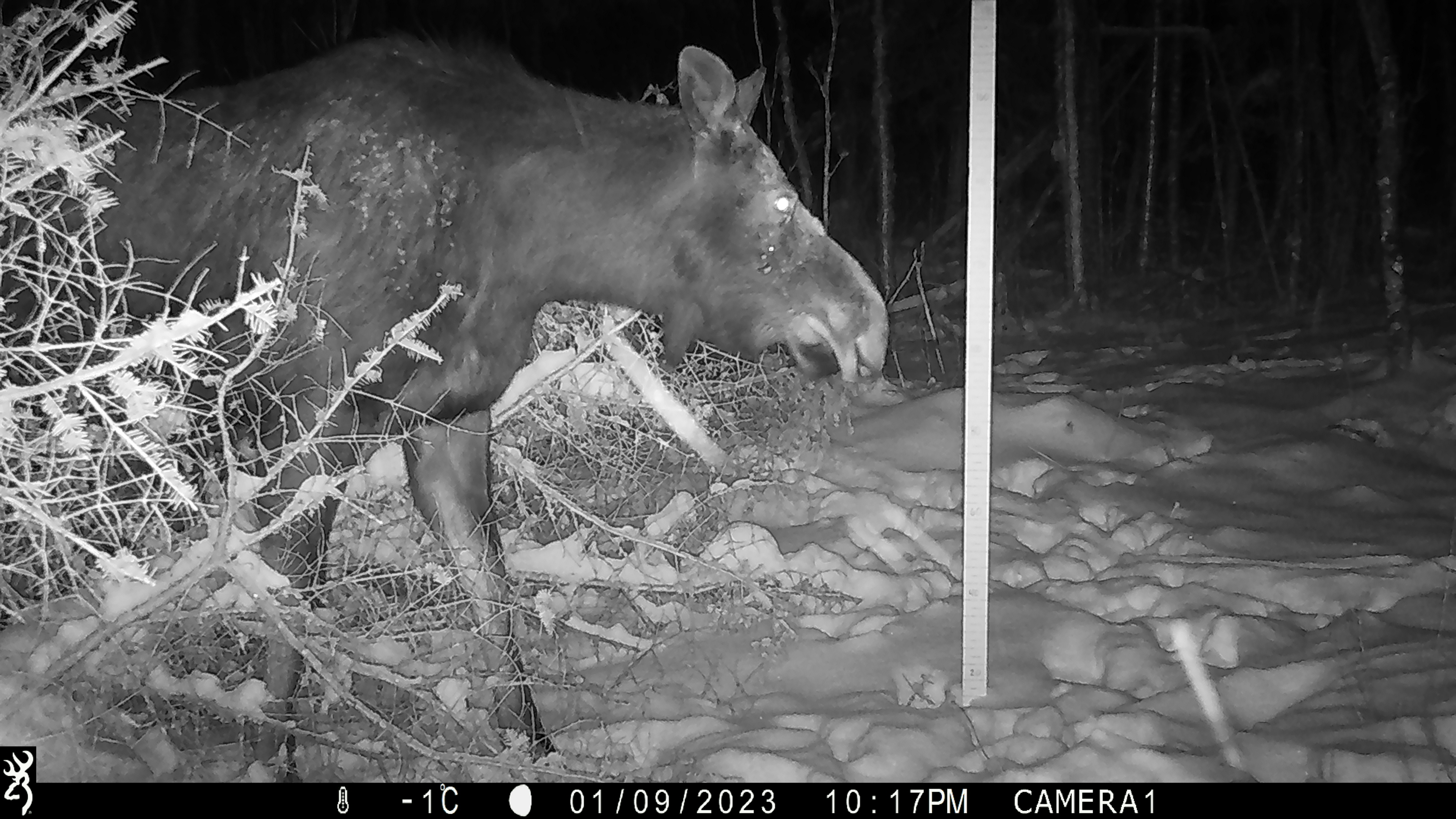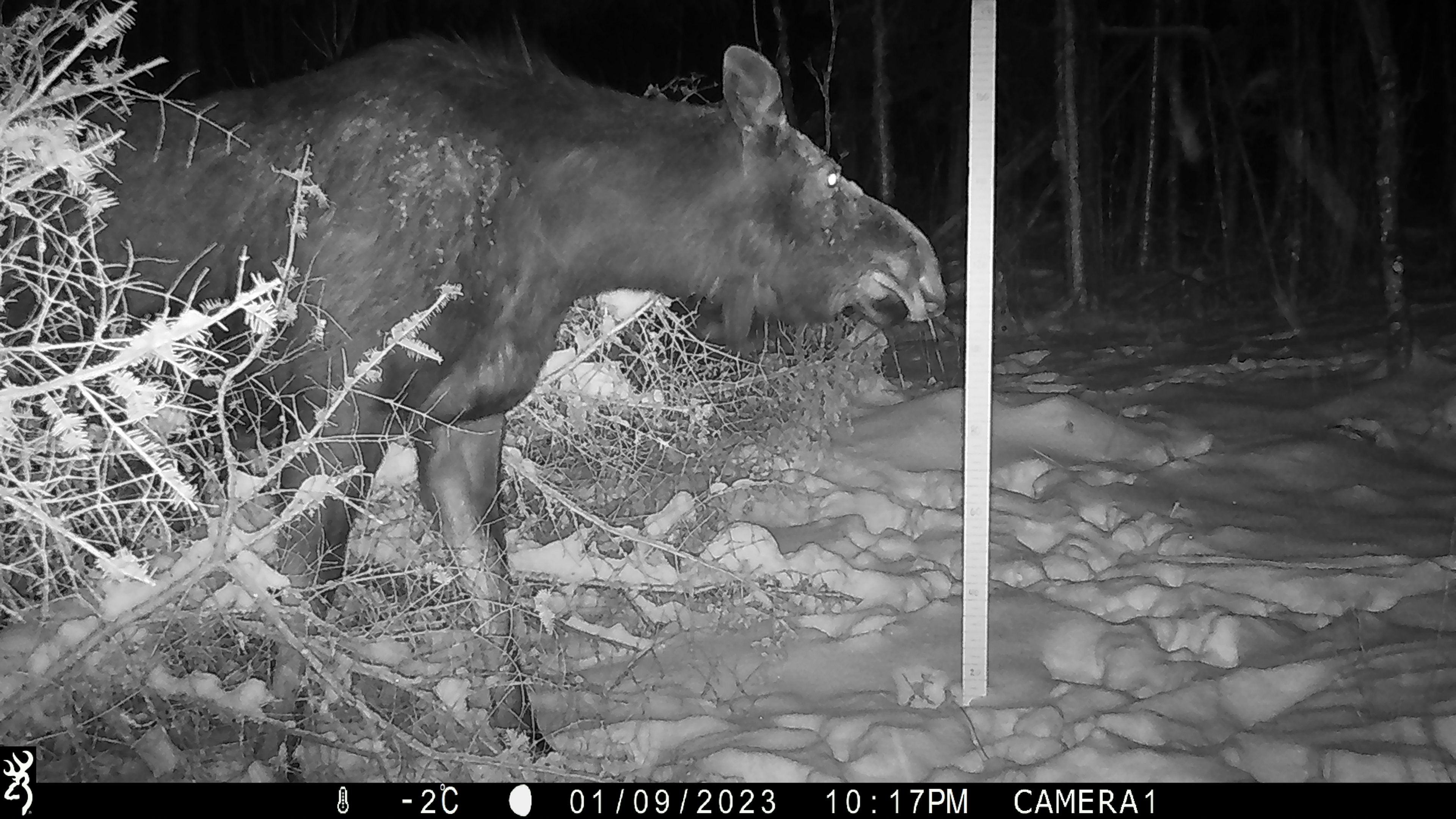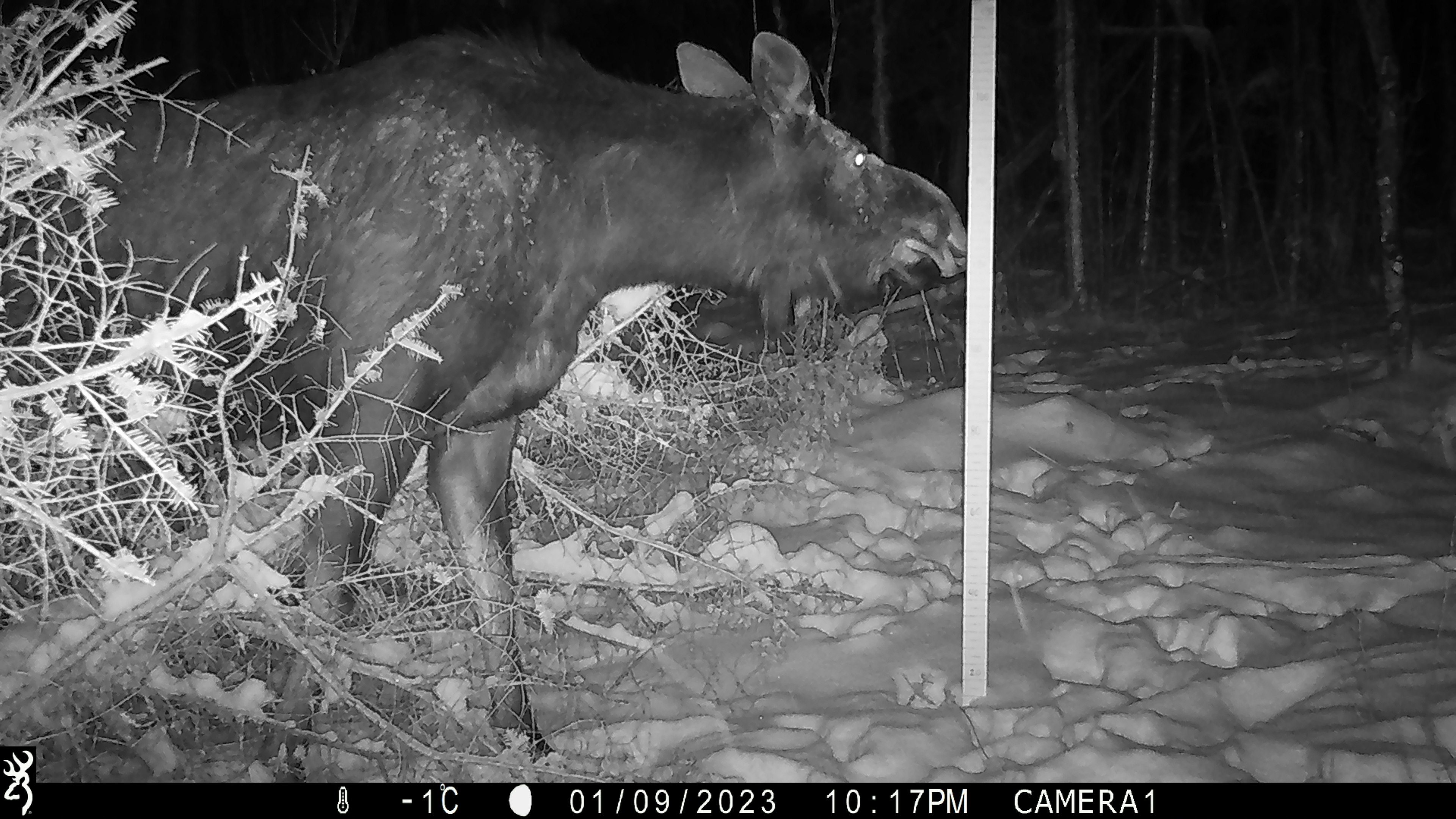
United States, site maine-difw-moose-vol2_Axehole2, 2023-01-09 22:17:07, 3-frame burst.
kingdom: Animalia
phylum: Chordata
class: Mammalia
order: Artiodactyla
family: Cervidae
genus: Alces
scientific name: Alces alces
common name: moose